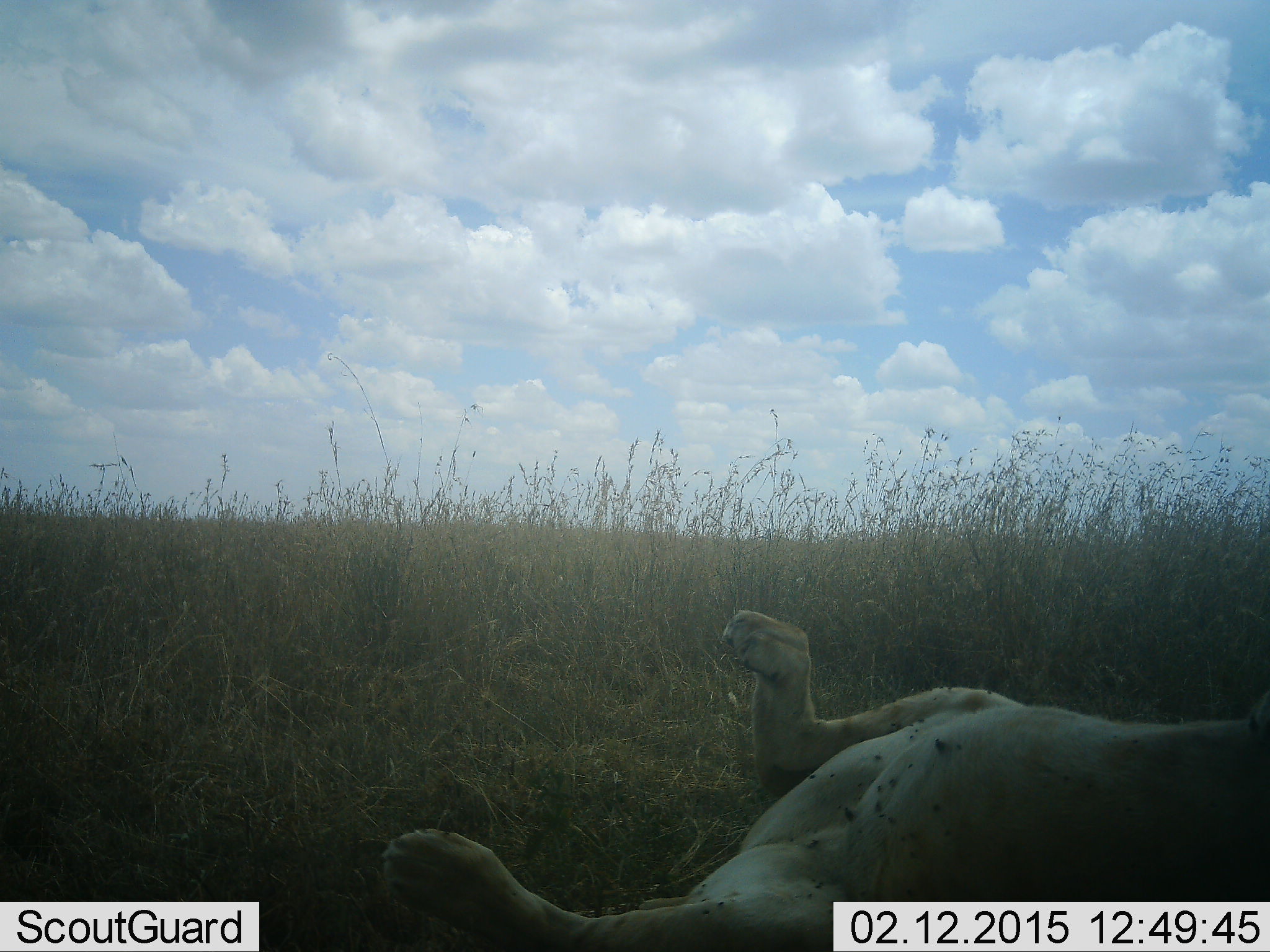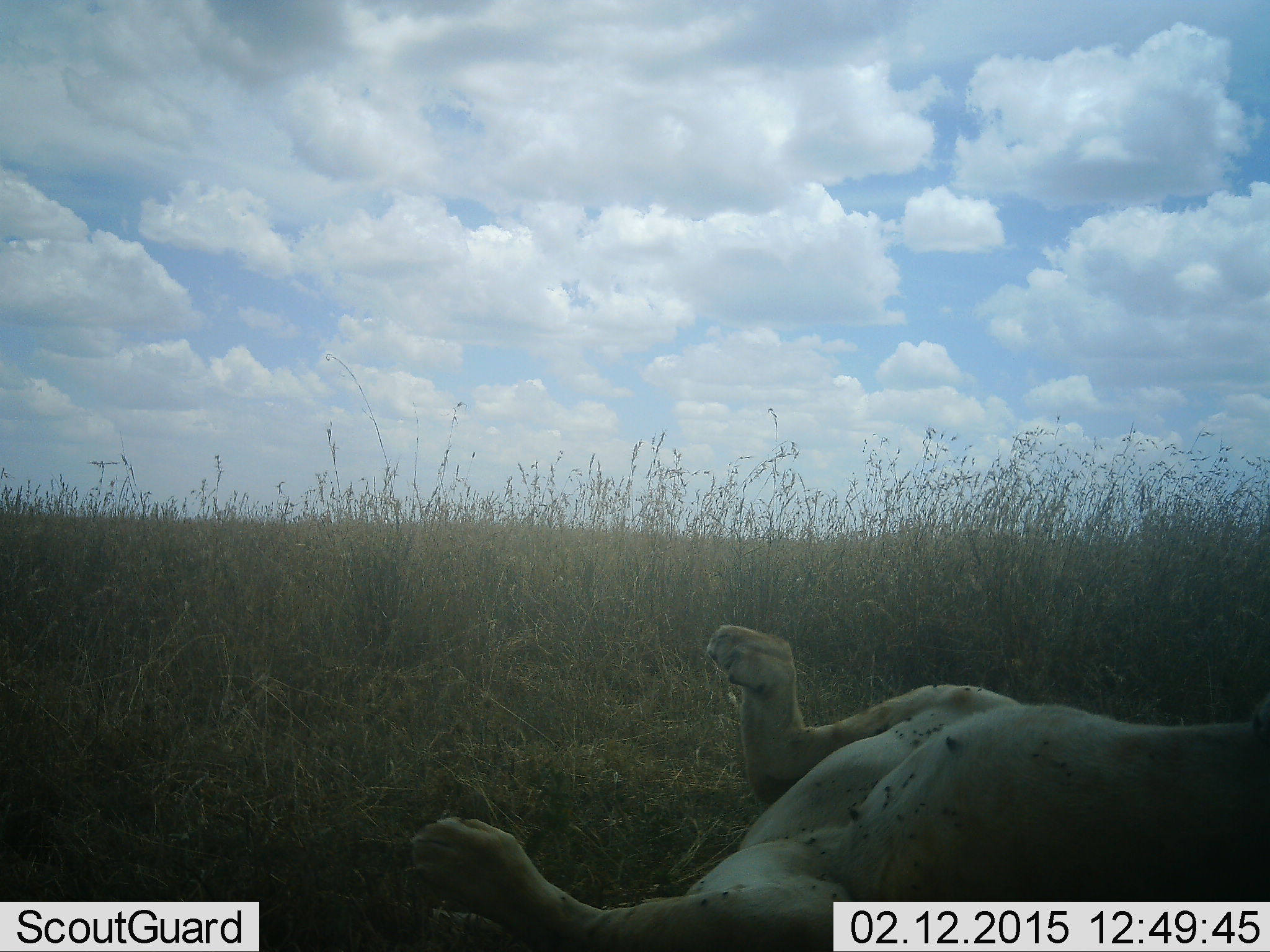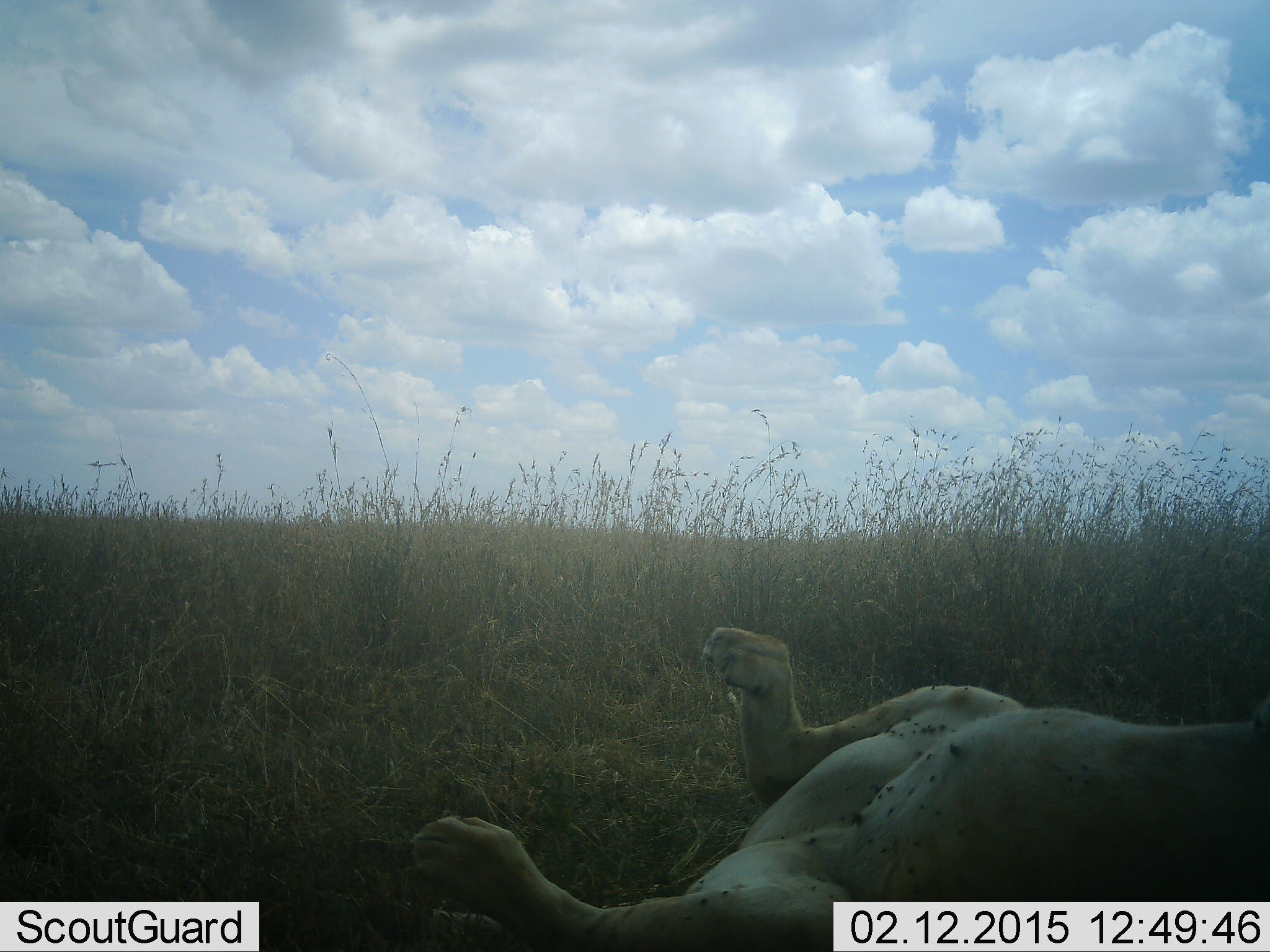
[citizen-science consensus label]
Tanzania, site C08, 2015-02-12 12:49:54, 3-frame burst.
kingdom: Animalia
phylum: Chordata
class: Mammalia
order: Carnivora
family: Felidae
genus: Panthera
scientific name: Panthera leo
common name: lion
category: lionfemale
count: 1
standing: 0%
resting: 100%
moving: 0%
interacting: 0%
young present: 0%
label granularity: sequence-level